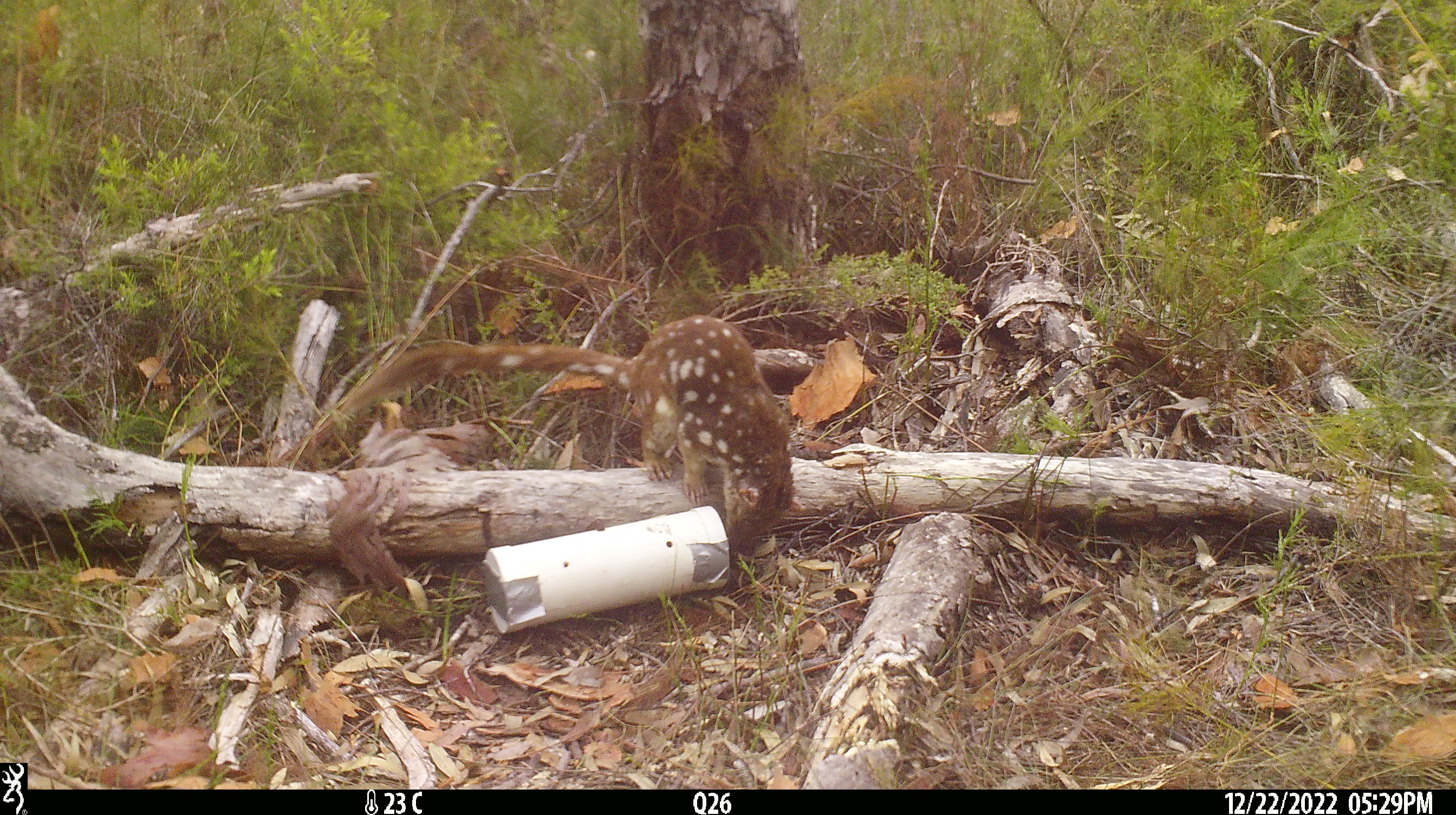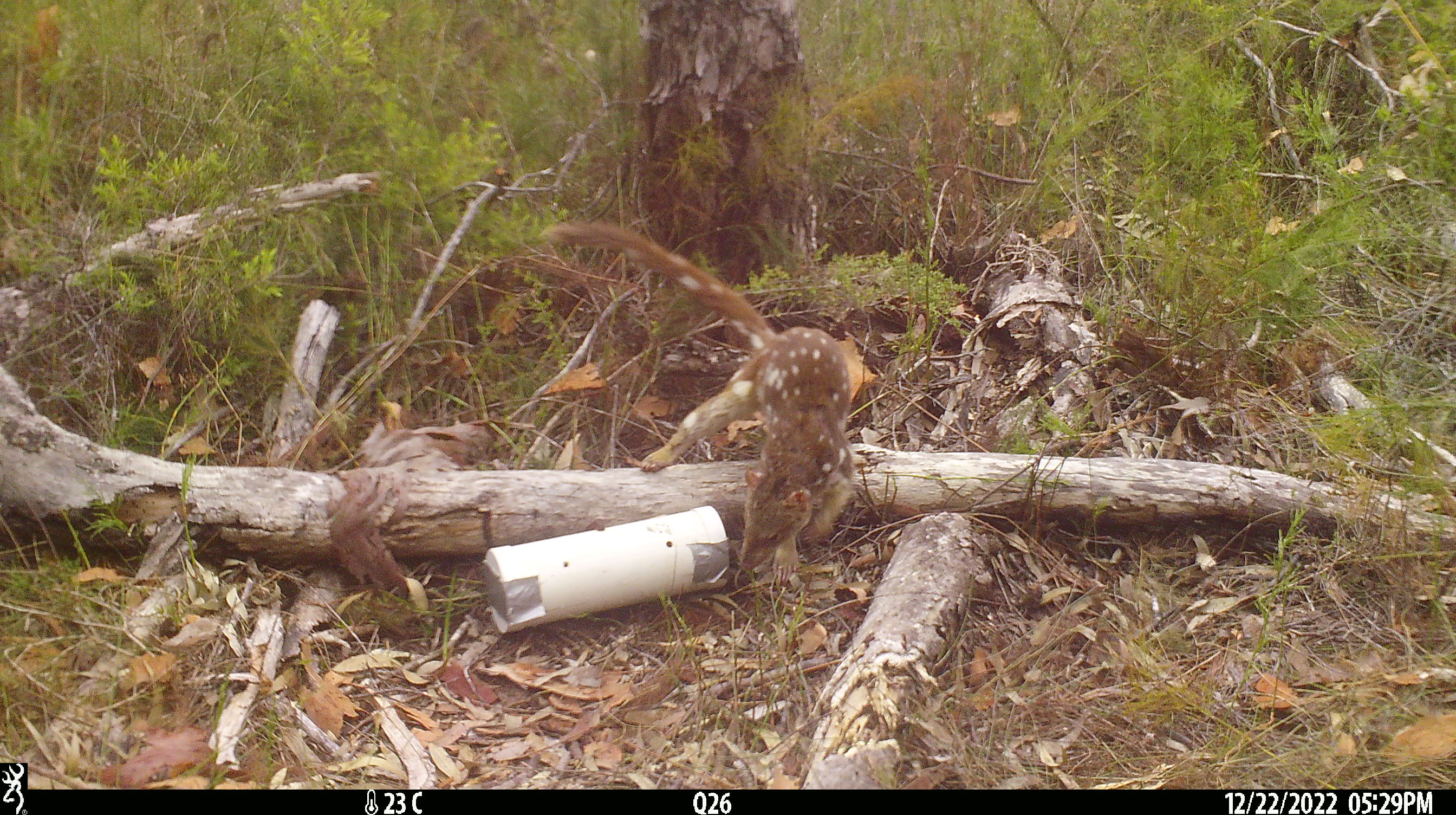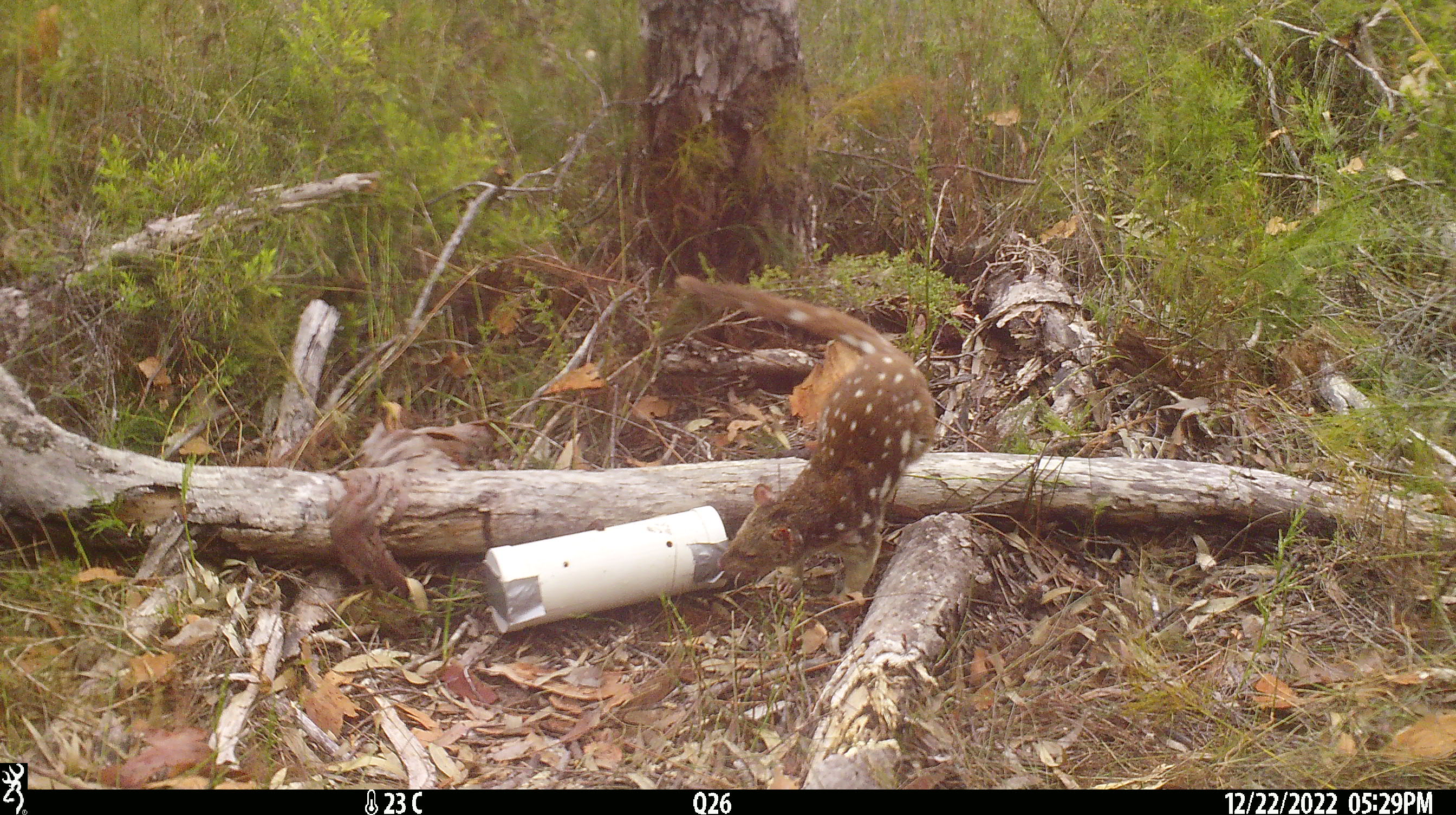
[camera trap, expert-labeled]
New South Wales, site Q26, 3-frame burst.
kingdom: Animalia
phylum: Chordata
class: Mammalia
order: Dasyuromorphia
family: Dasyuridae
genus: Dasyurus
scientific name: Dasyurus maculatus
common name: spotted-tailed quoll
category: quoll